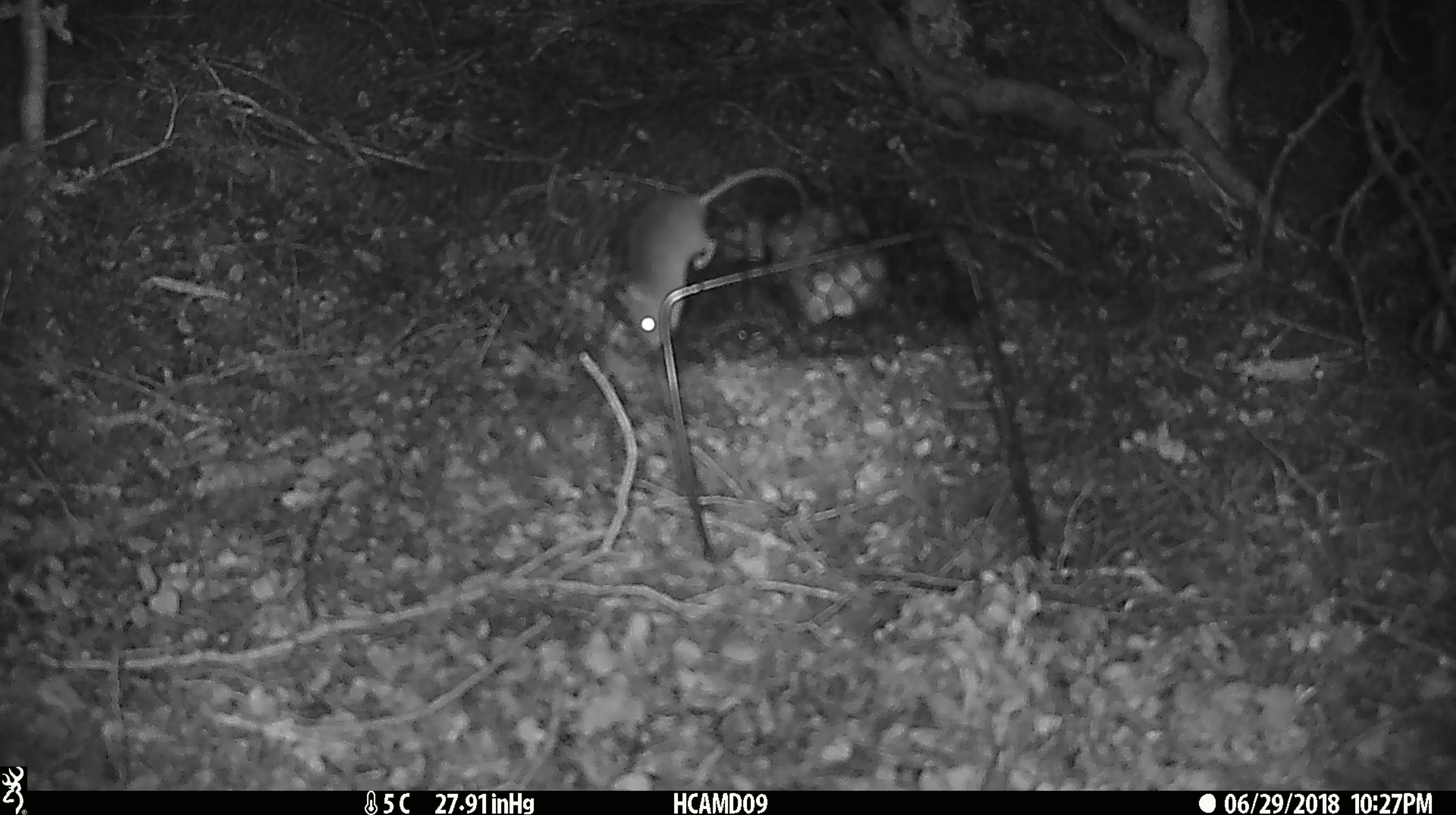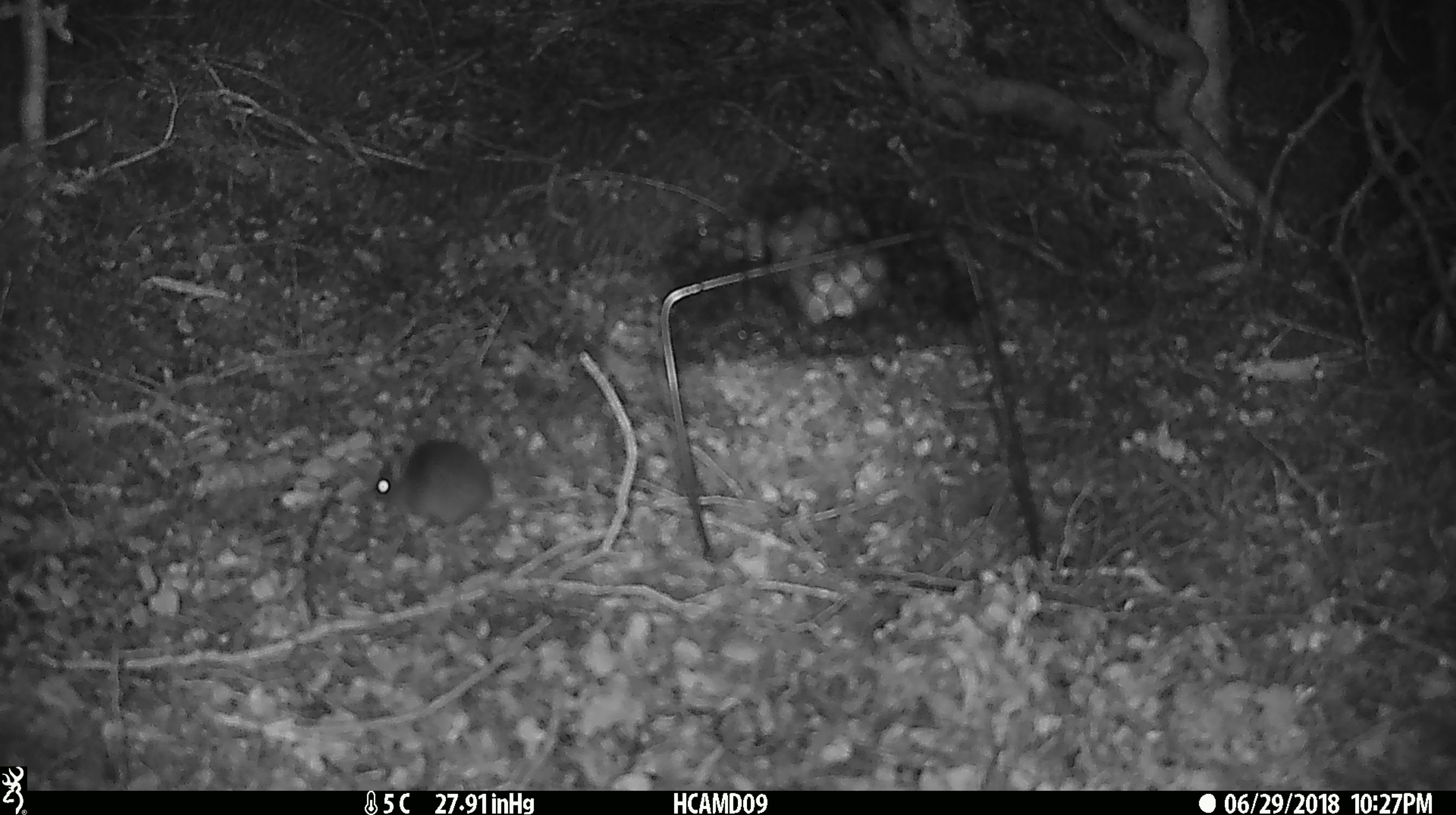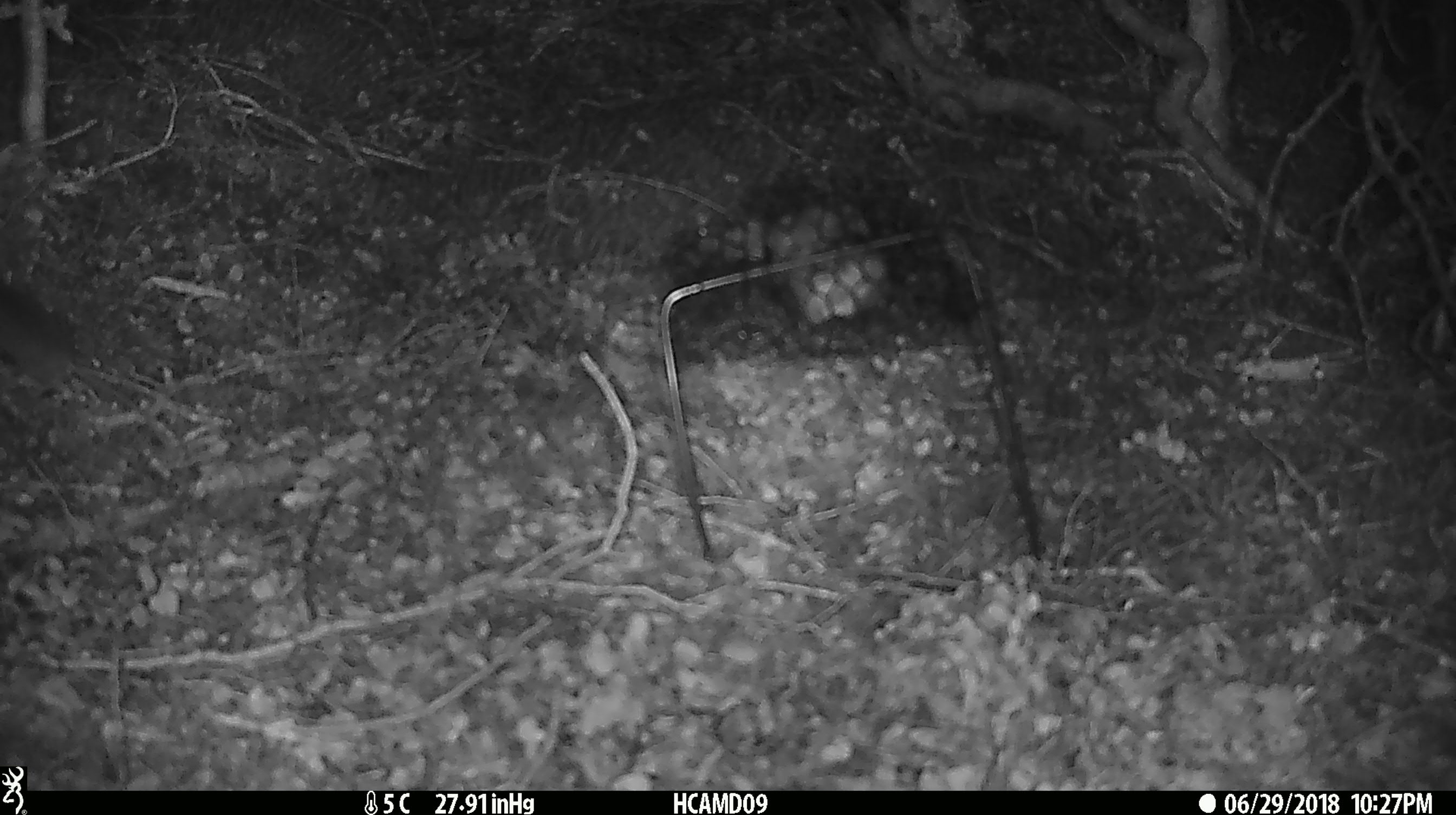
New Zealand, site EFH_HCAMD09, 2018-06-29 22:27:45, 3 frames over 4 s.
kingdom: Animalia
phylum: Chordata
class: Mammalia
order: Rodentia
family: Muridae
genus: Mus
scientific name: Mus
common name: mouse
Mouse (Mus).